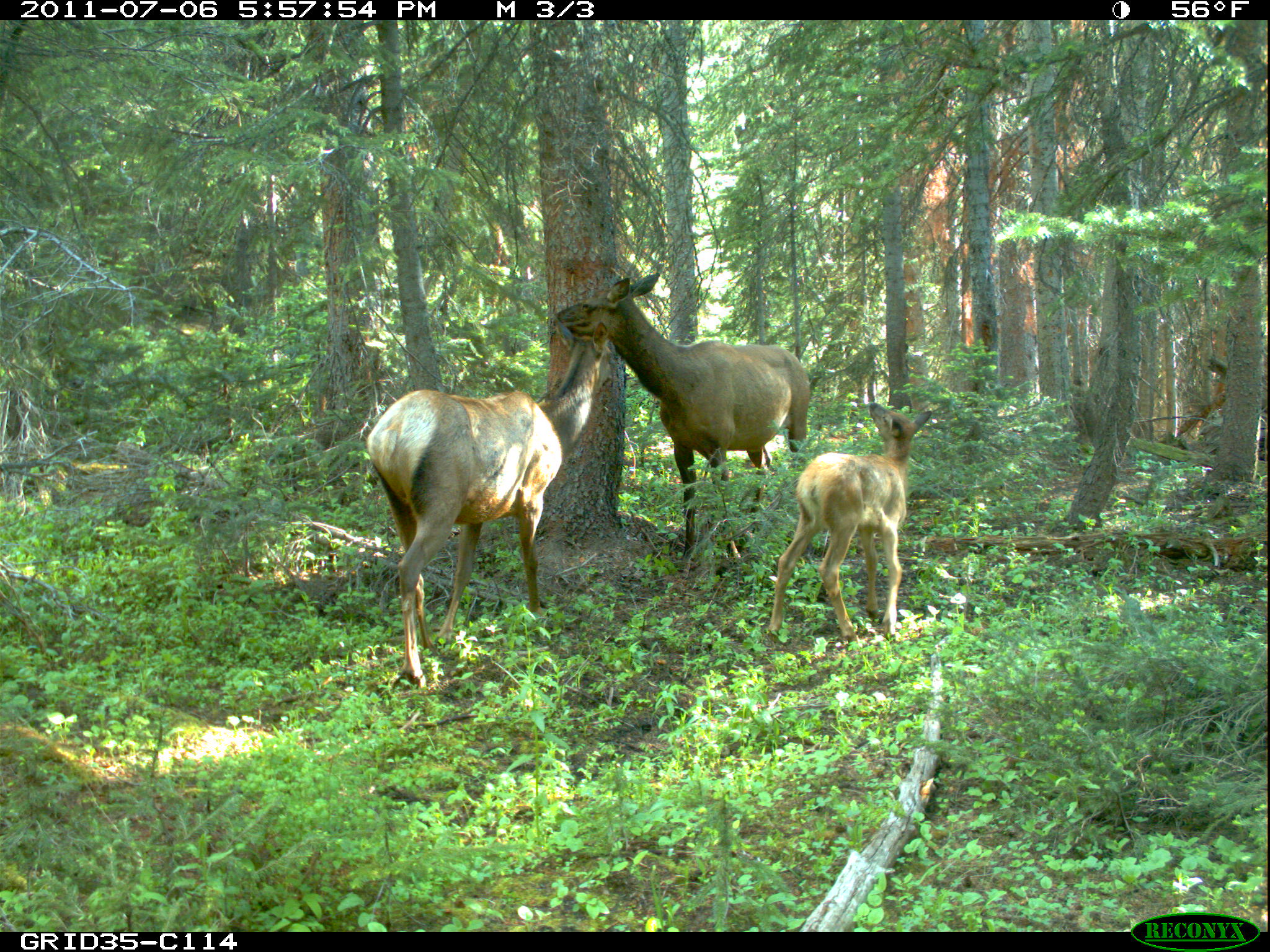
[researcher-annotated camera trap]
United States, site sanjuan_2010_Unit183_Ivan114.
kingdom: Animalia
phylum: Chordata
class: Mammalia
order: Artiodactyla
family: Cervidae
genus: Cervus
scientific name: Cervus elaphus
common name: red deer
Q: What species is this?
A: Cervus elaphus (red deer).